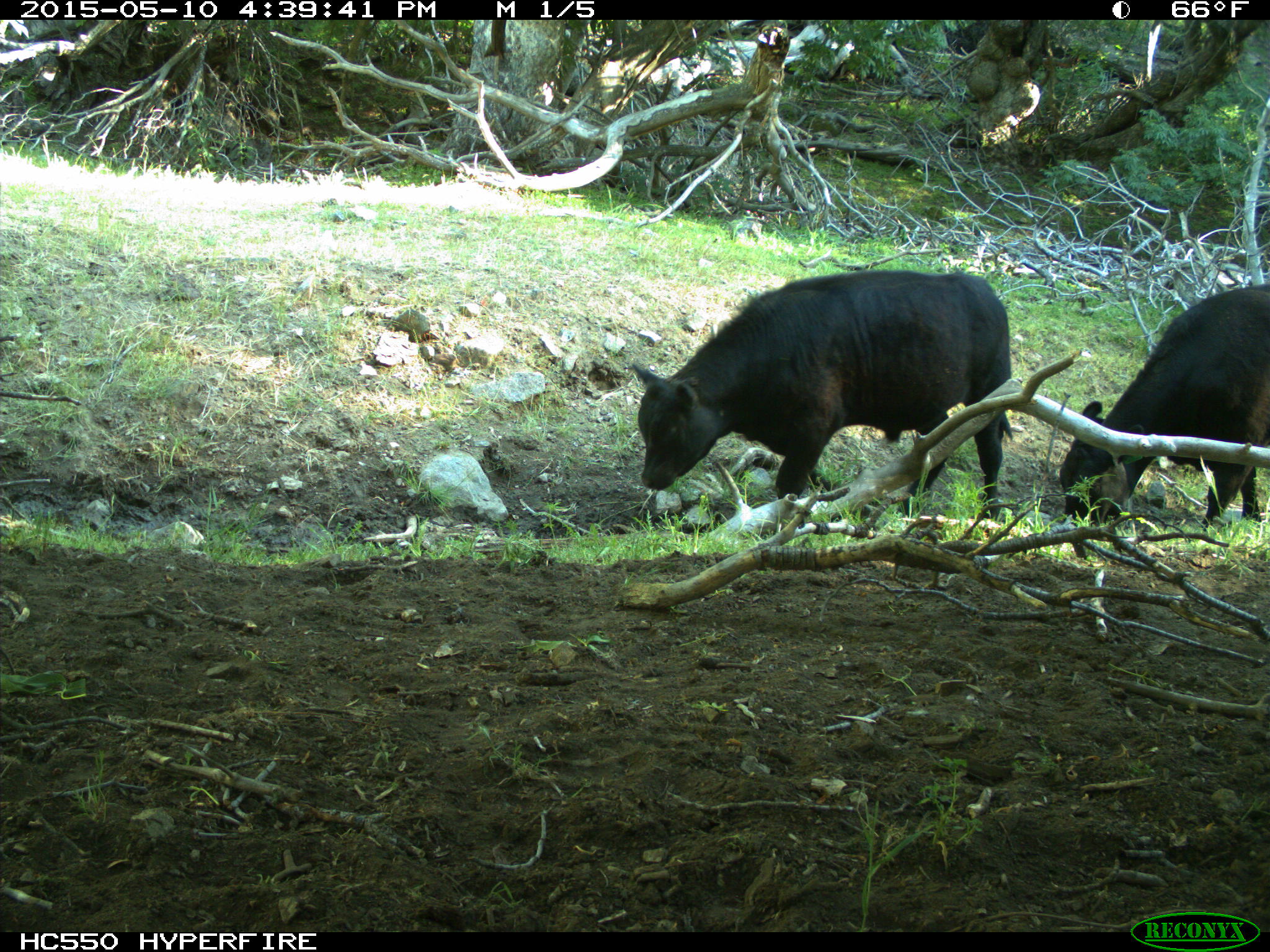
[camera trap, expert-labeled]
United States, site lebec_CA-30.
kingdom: Animalia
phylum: Chordata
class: Mammalia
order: Artiodactyla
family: Bovidae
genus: Bos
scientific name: Bos taurus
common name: domestic cow